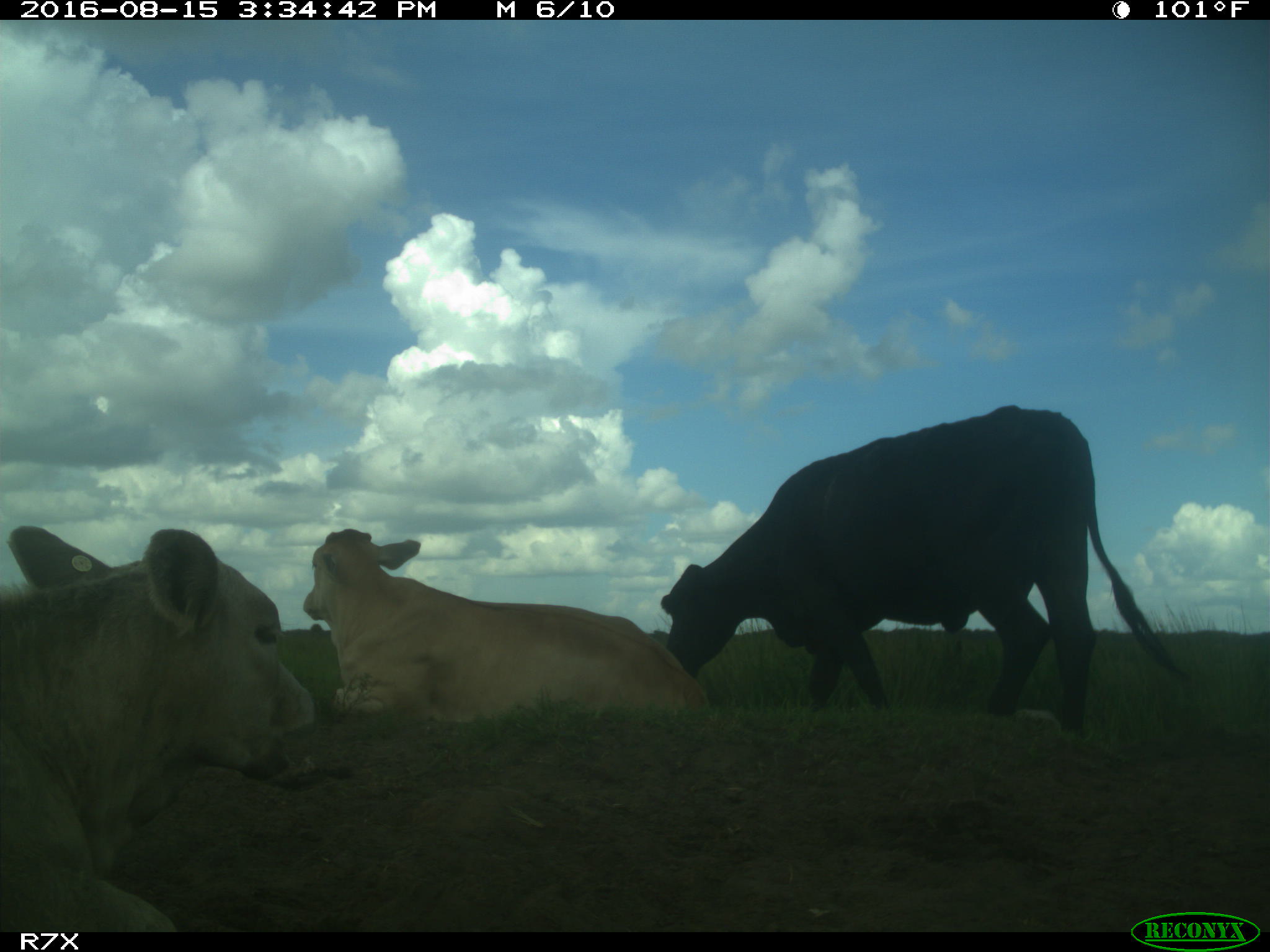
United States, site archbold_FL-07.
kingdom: Animalia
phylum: Chordata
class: Mammalia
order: Artiodactyla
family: Bovidae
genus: Bos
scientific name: Bos taurus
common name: domestic cow